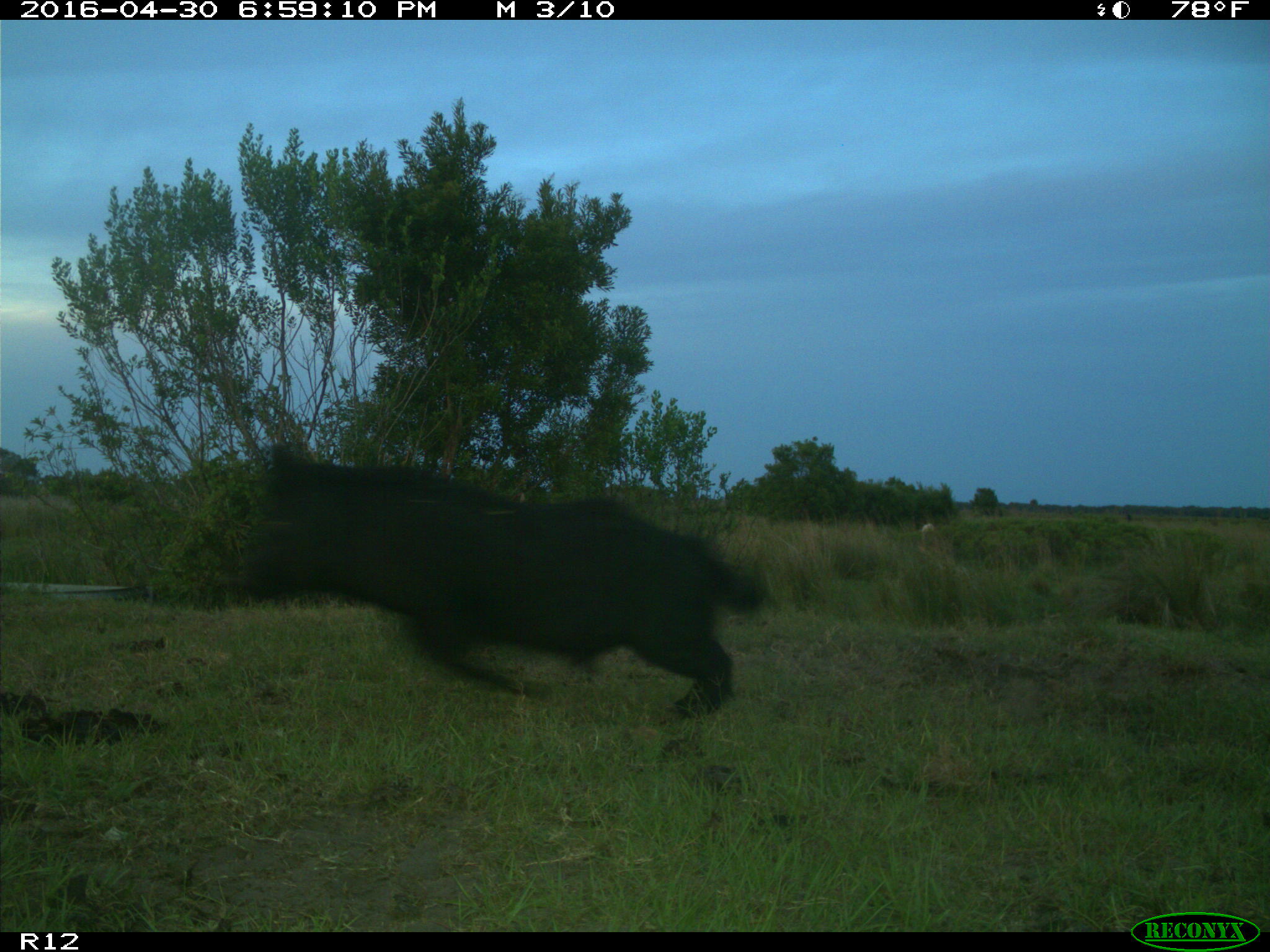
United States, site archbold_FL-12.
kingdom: Animalia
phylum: Chordata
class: Mammalia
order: Artiodactyla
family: Suidae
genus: Sus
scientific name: Sus scrofa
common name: wild boar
Sus scrofa (wild boar).